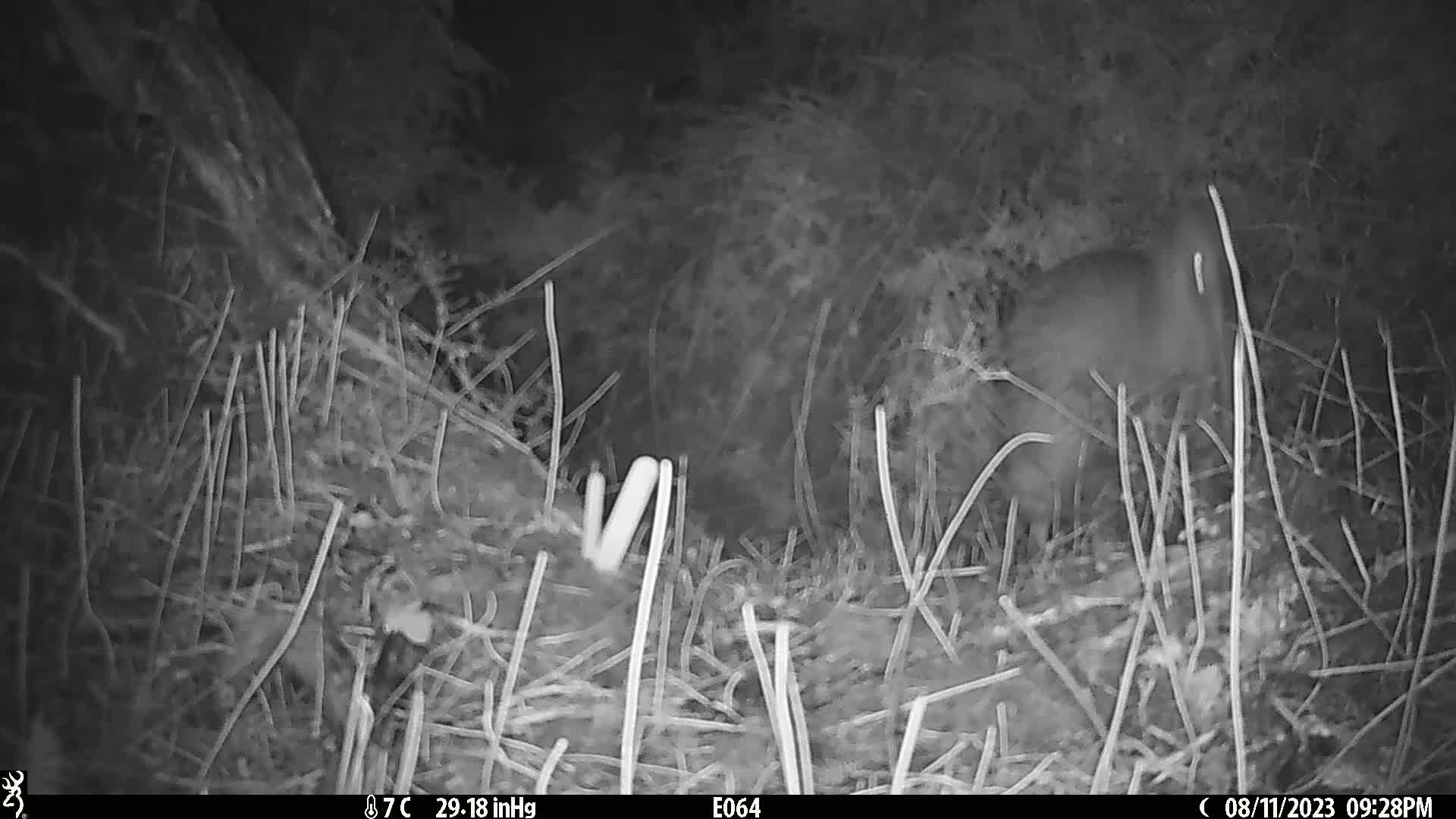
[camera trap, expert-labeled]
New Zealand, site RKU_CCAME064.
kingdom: Animalia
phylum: Chordata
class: Aves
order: Apterygiformes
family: Apterygidae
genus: Apteryx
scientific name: Apteryx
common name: kiwi